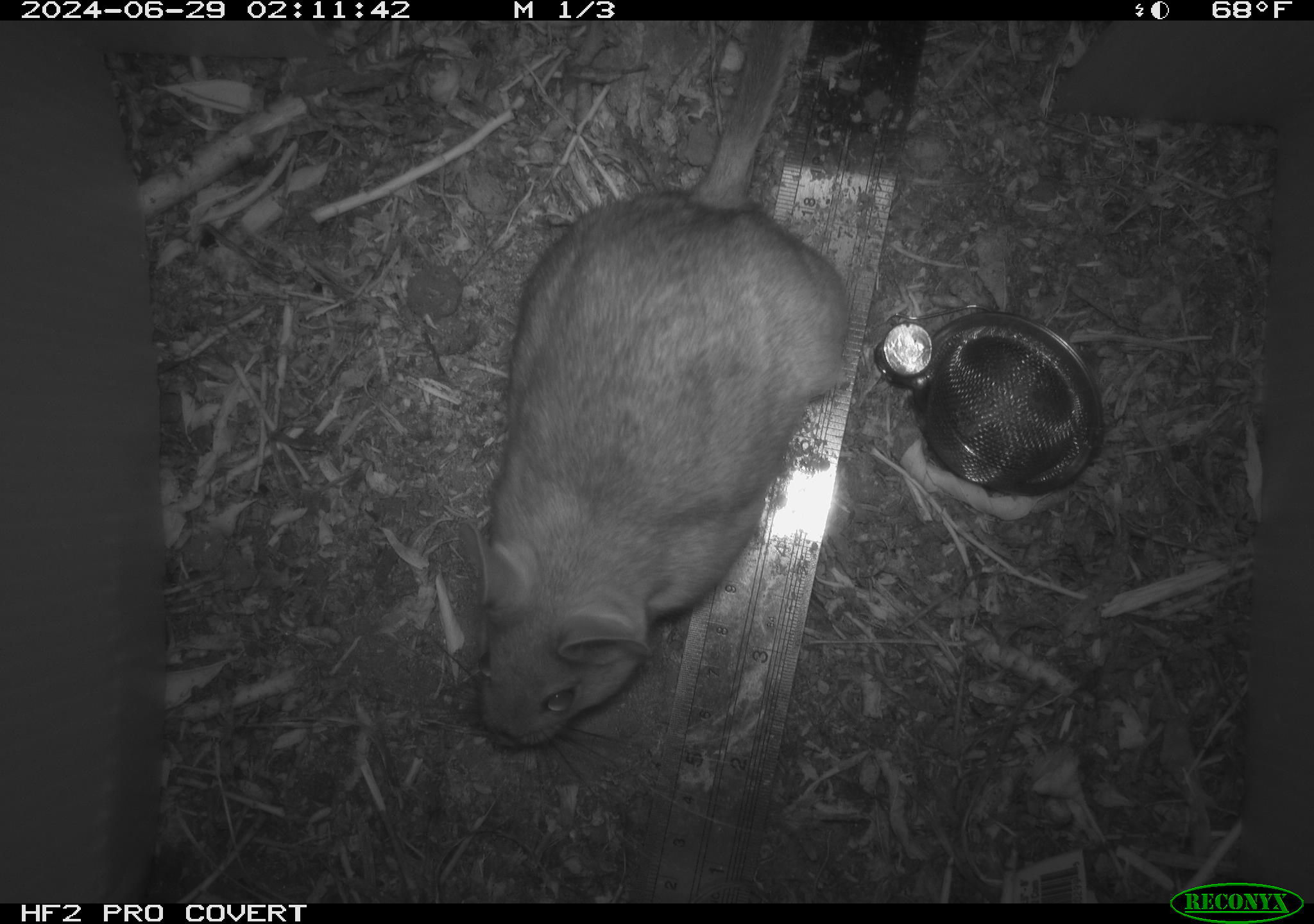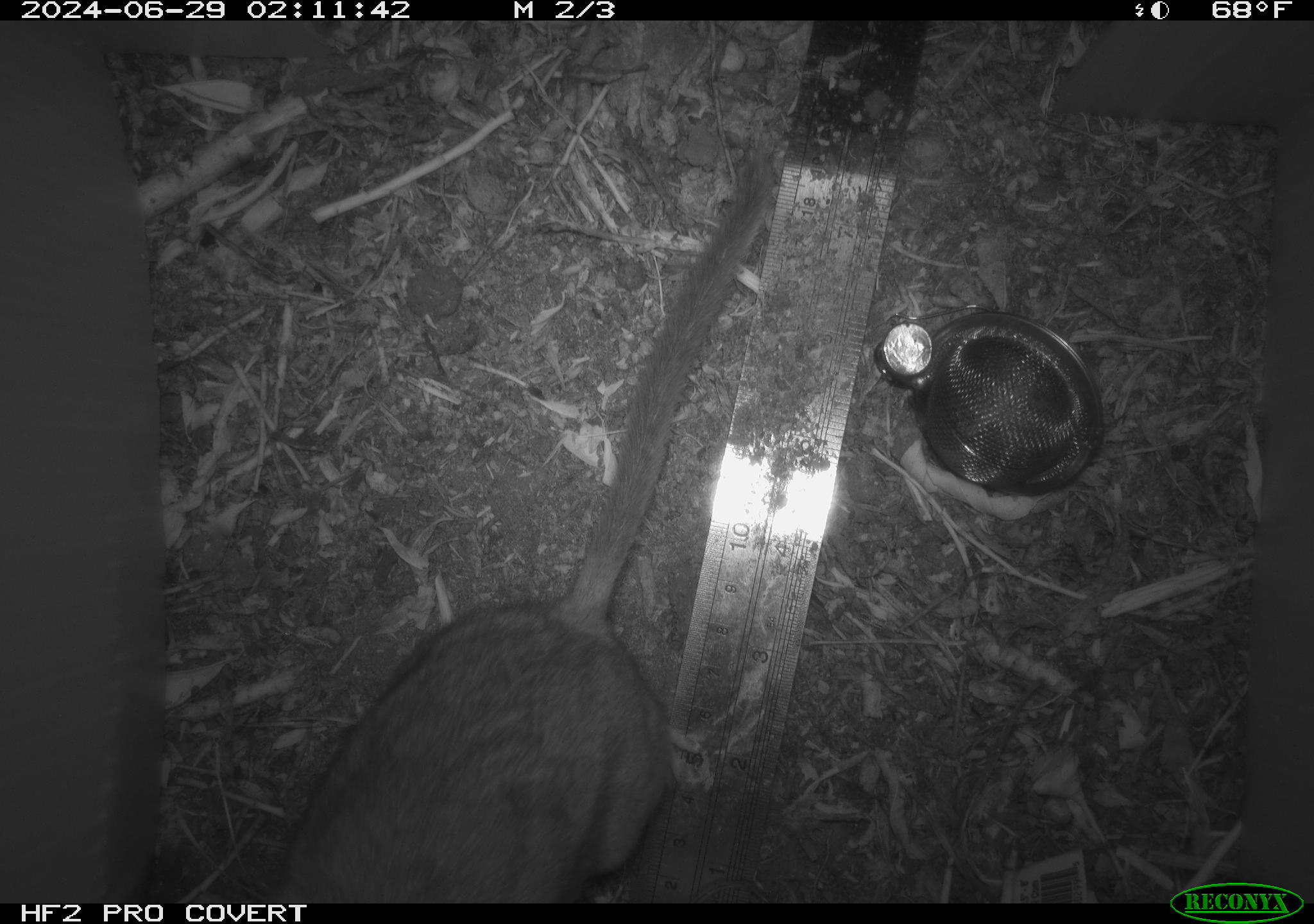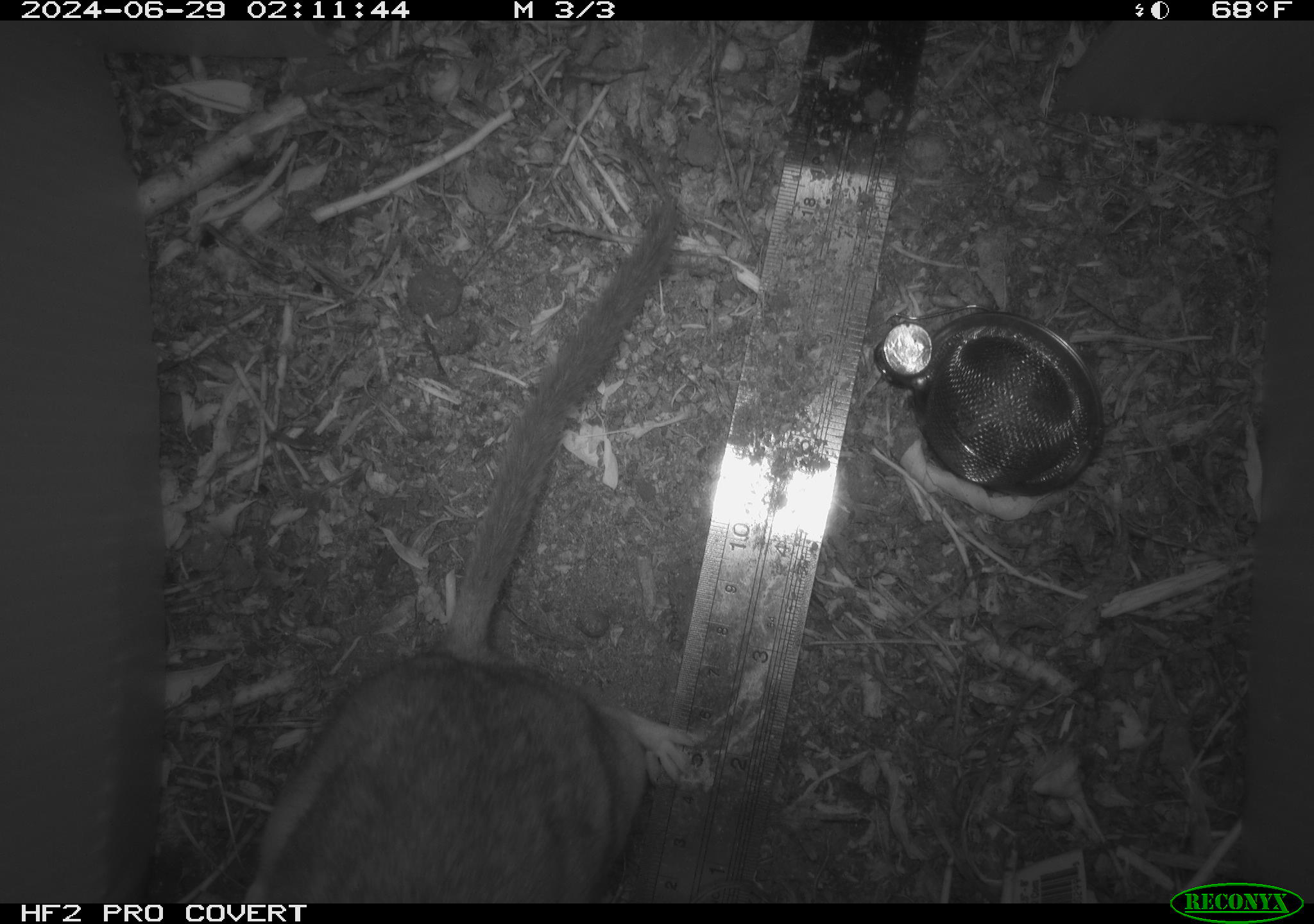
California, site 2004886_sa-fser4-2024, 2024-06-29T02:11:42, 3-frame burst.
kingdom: Animalia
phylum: Chordata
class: Mammalia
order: Rodentia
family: Sciuridae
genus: Neotamias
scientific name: Neotamias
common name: western chipmunks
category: neotamias species